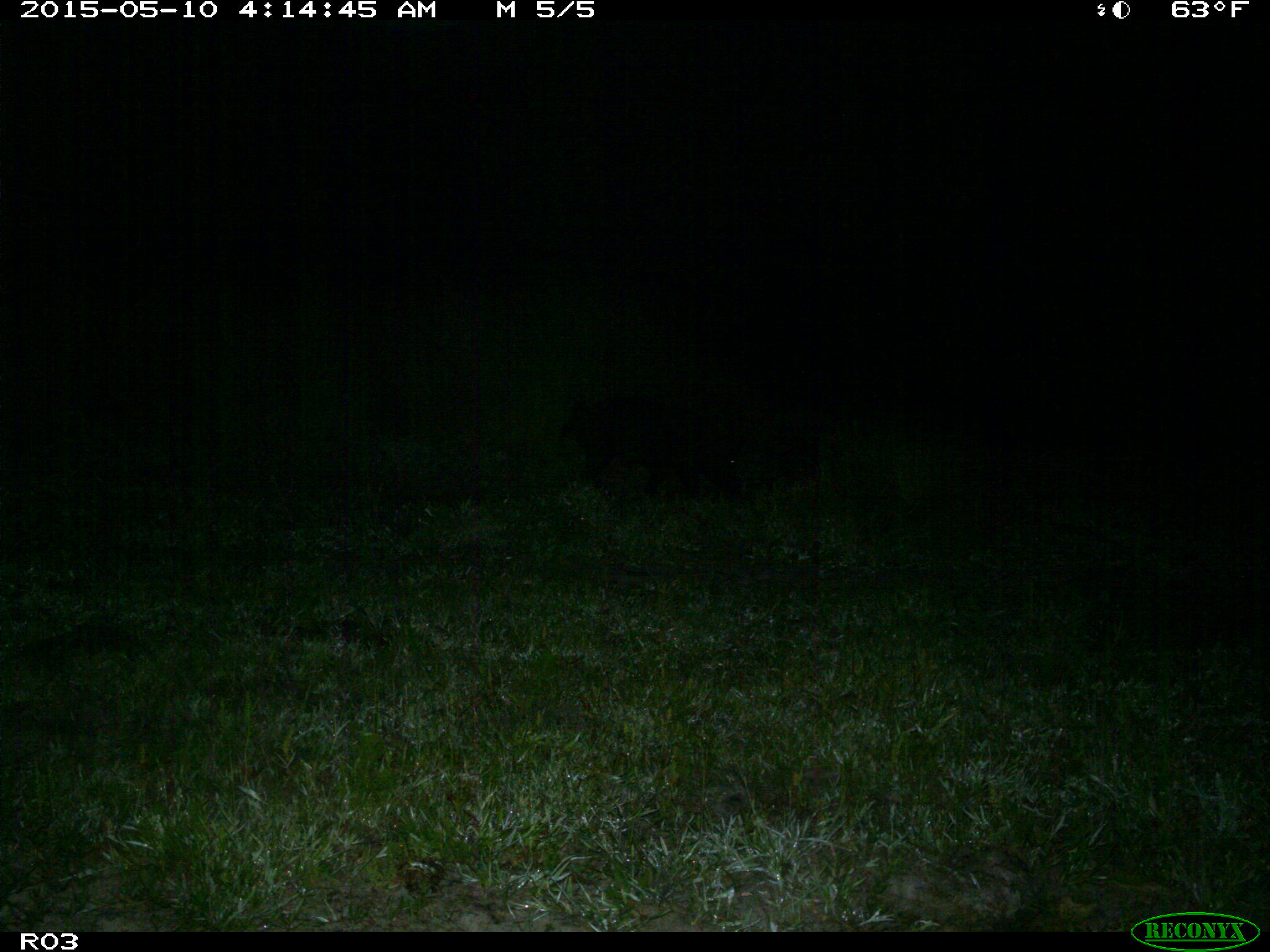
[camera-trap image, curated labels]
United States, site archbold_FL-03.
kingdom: Animalia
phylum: Chordata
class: Mammalia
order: Artiodactyla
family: Suidae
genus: Sus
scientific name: Sus scrofa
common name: wild boar